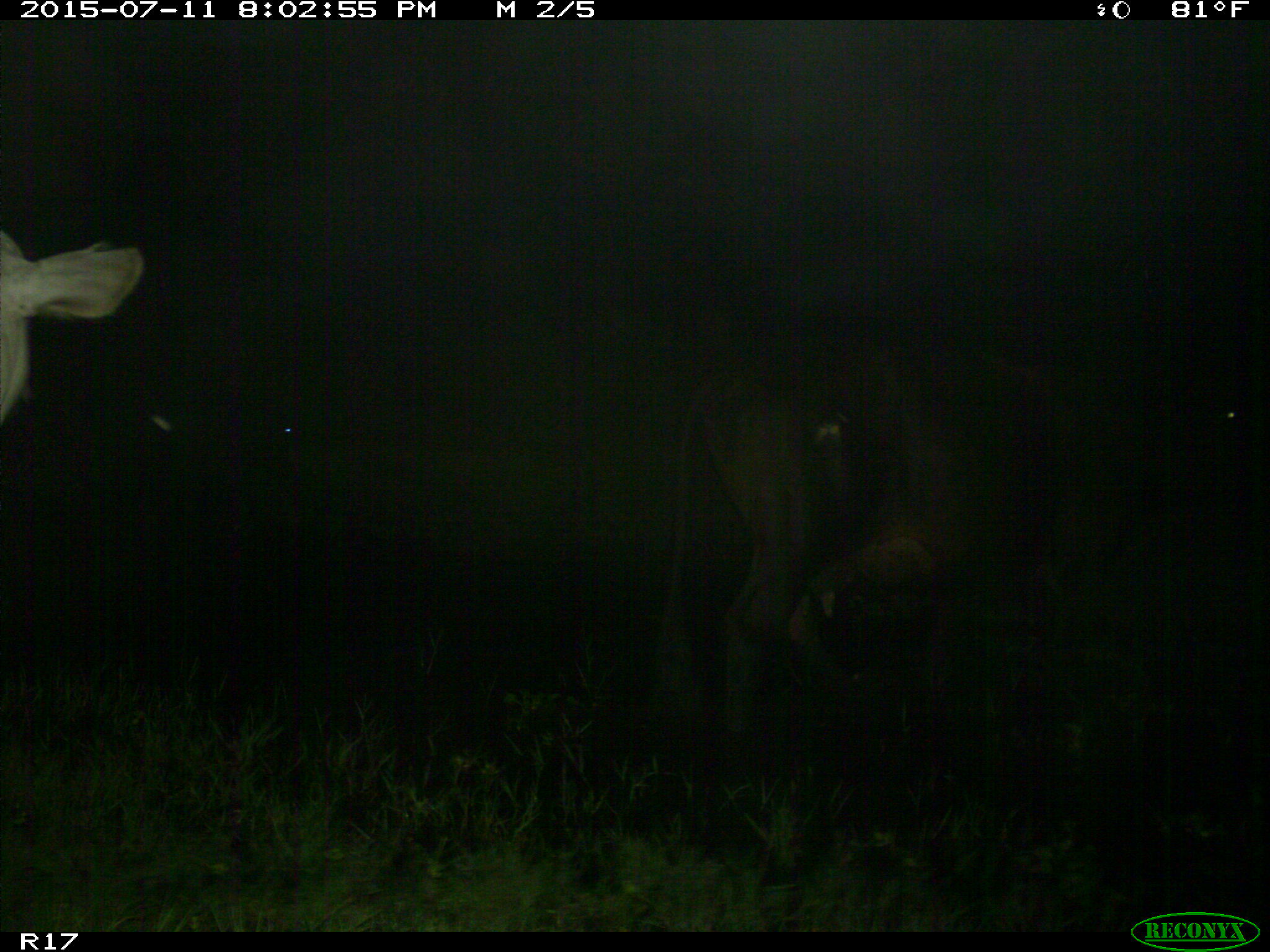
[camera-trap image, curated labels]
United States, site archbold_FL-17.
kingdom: Animalia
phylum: Chordata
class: Mammalia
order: Artiodactyla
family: Bovidae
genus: Bos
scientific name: Bos taurus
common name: domestic cow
Bos taurus (domestic cow).